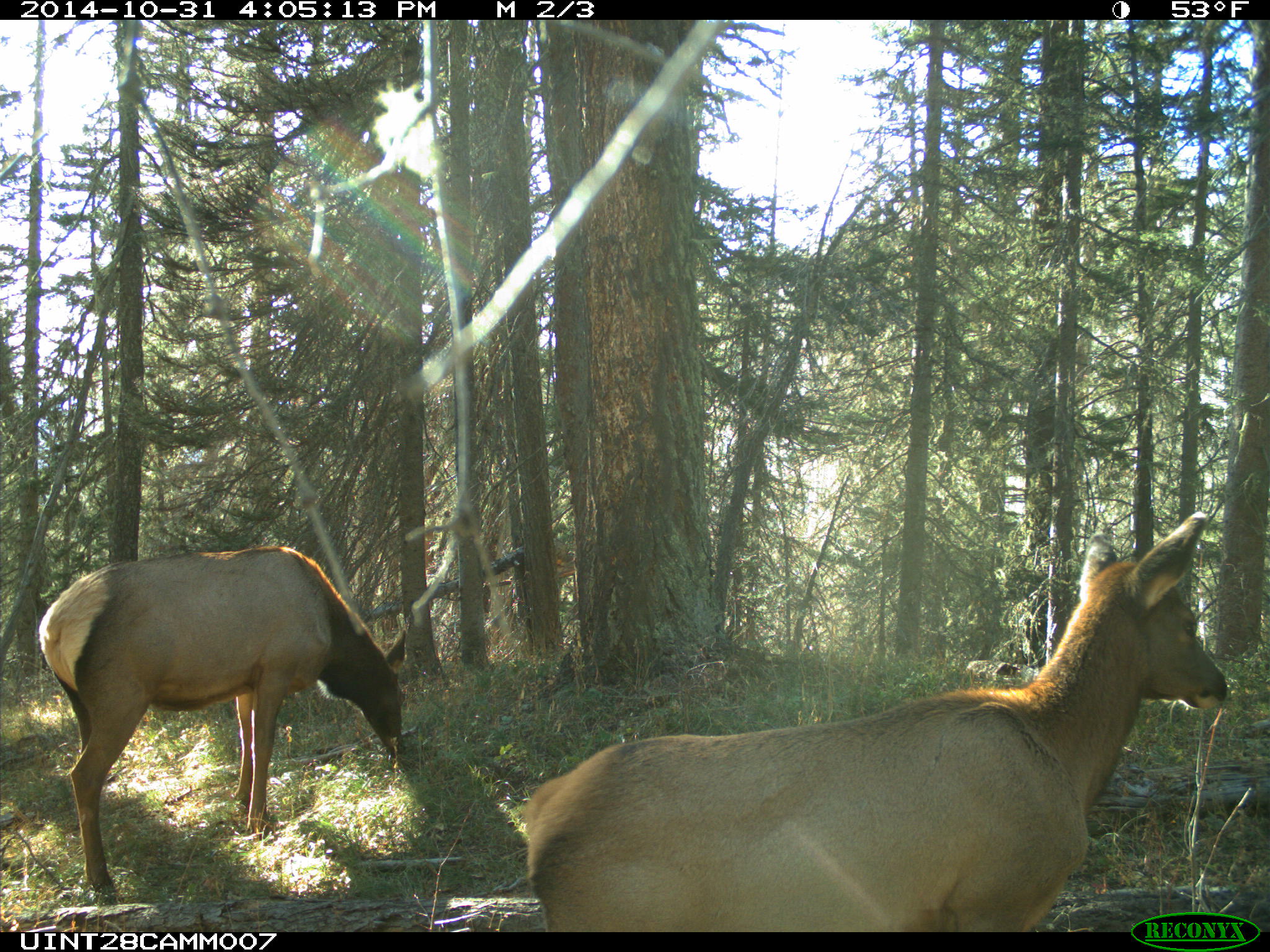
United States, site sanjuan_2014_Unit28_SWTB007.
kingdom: Animalia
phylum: Chordata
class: Mammalia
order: Artiodactyla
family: Cervidae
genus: Cervus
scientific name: Cervus elaphus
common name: red deer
Cervus elaphus (red deer).